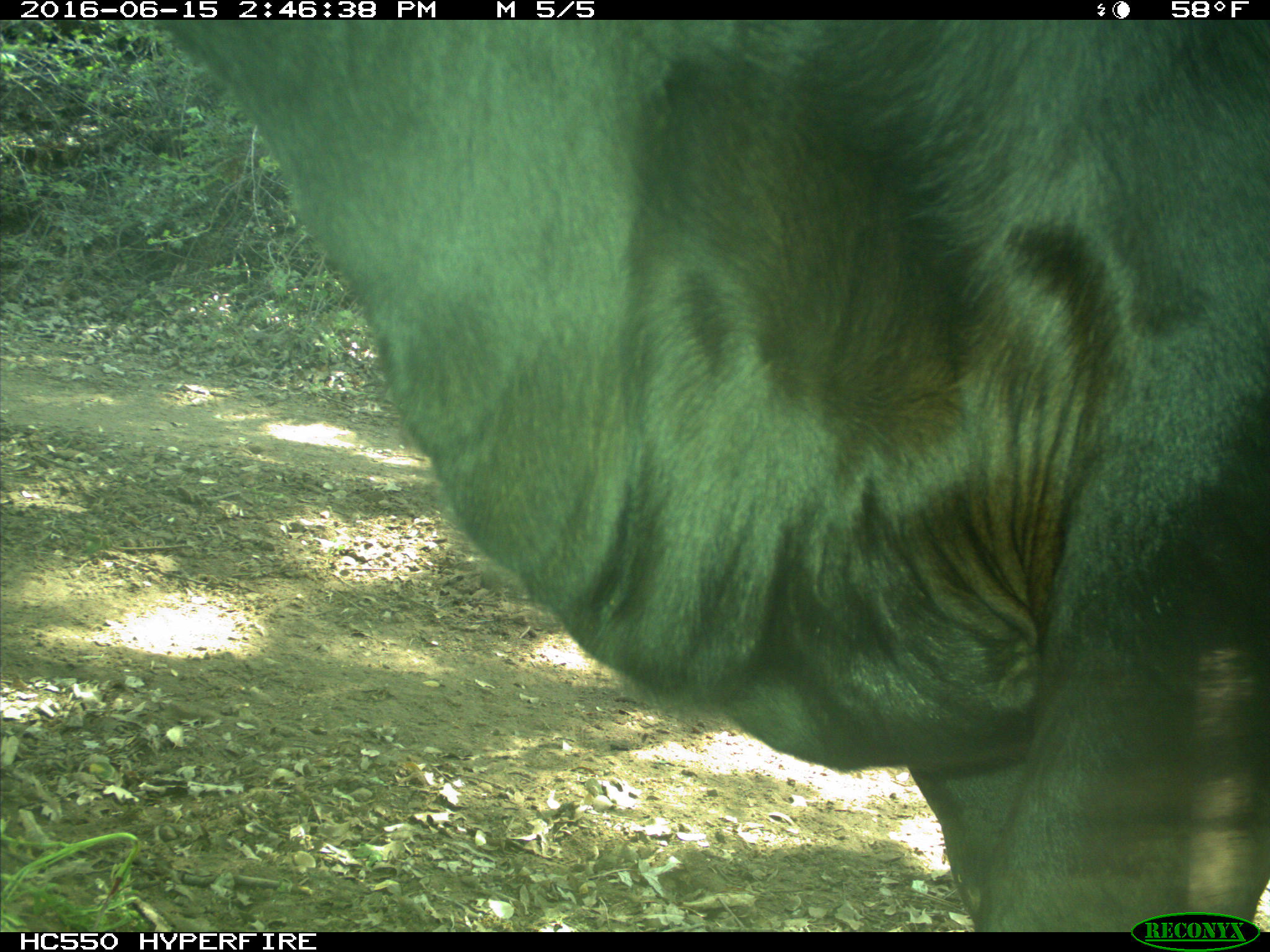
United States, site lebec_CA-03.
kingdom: Animalia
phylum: Chordata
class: Mammalia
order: Artiodactyla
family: Bovidae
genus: Bos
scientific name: Bos taurus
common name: domestic cow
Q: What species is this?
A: Bos taurus (domestic cow).